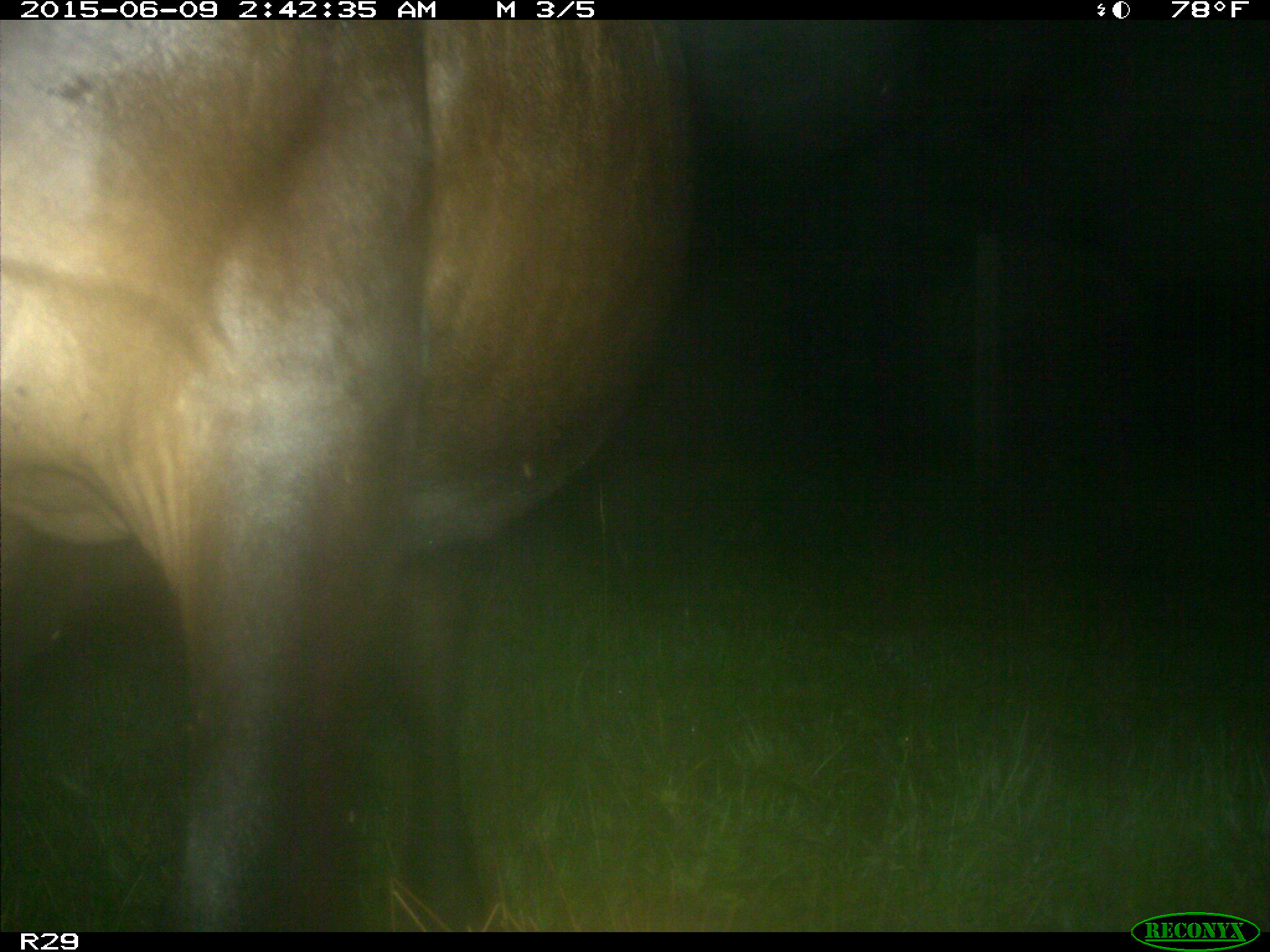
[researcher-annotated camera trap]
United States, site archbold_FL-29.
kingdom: Animalia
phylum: Chordata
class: Mammalia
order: Artiodactyla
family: Bovidae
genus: Bos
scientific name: Bos taurus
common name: domestic cow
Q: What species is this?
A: Bos taurus (domestic cow).